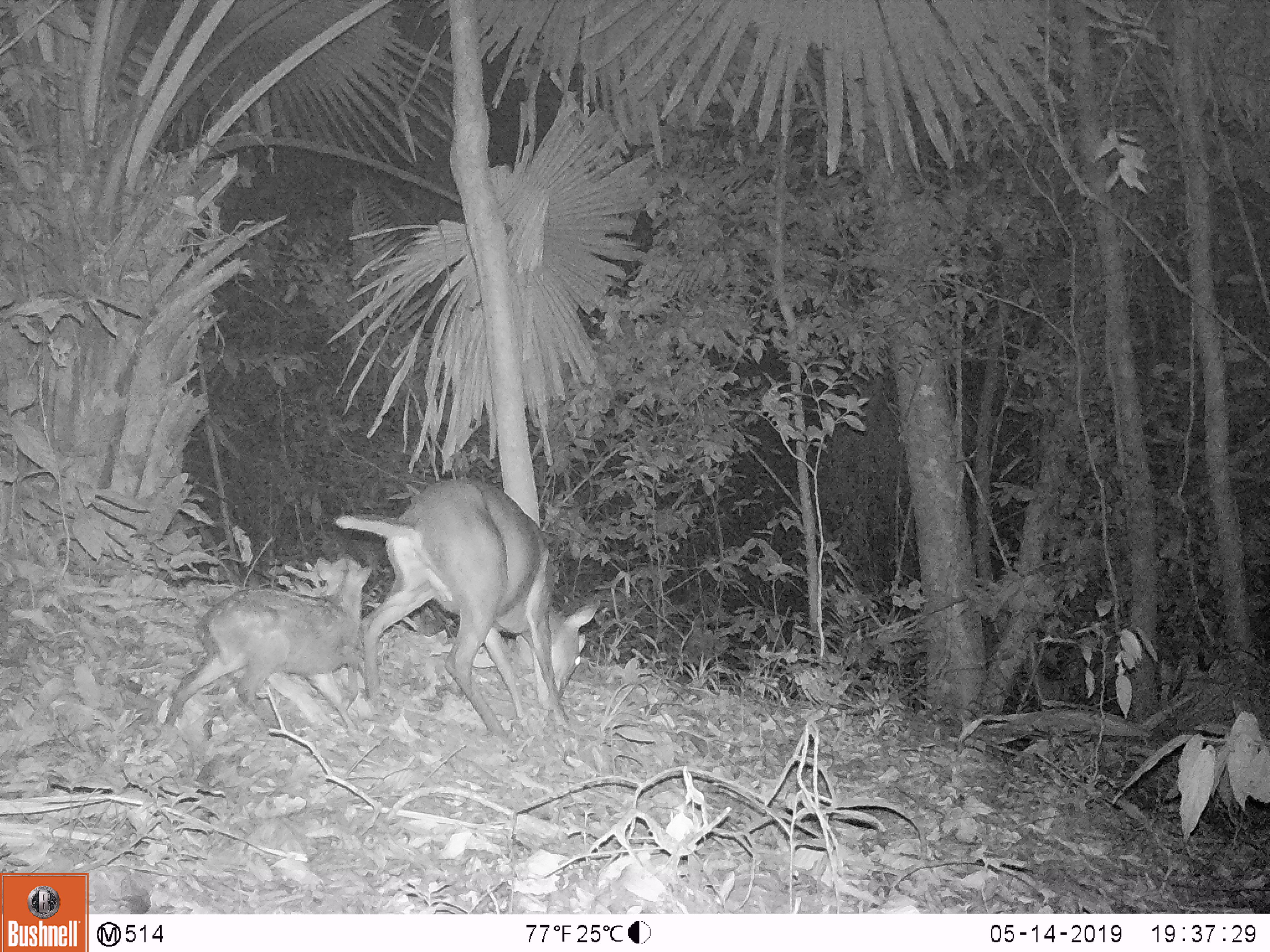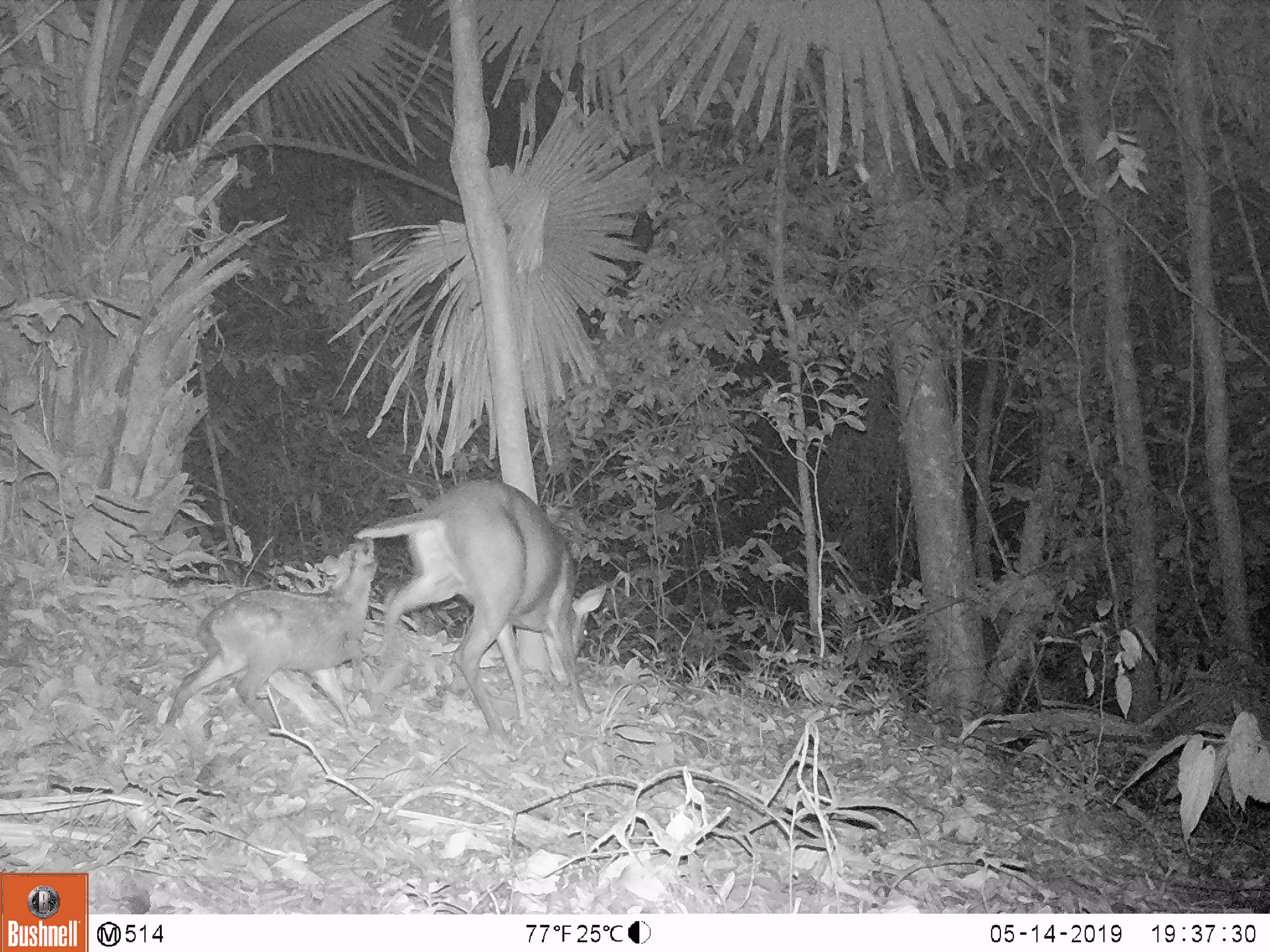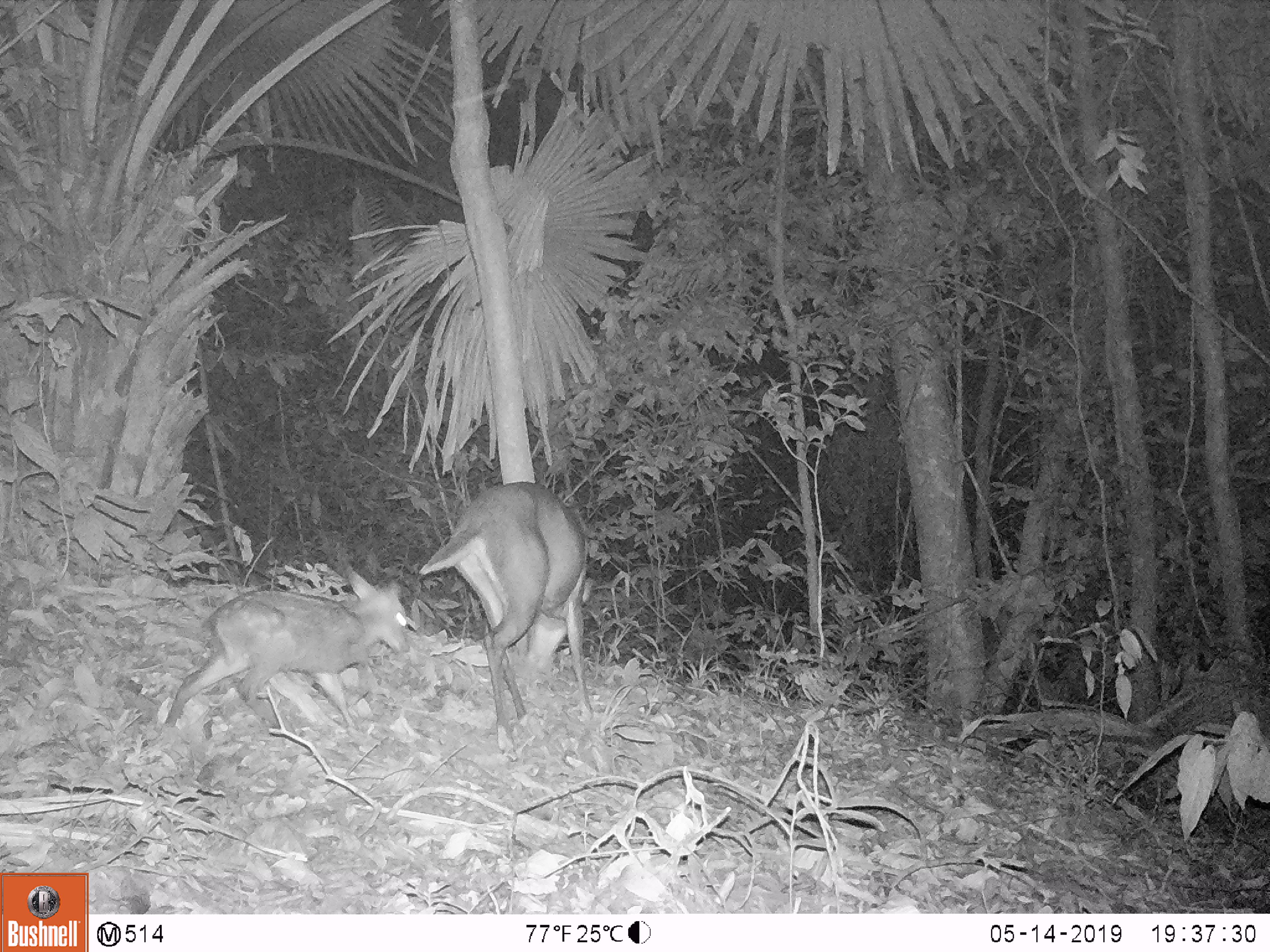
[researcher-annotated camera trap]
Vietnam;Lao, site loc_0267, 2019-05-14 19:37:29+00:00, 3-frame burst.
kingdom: Animalia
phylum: Chordata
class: Mammalia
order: Artiodactyla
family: Cervidae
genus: Muntiacus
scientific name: Muntiacus rooseveltorum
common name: roosevelt's muntjac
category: roosevelts muntjac group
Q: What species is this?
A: Roosevelts muntjac group (roosevelt's muntjac) (Muntiacus rooseveltorum).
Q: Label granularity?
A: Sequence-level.